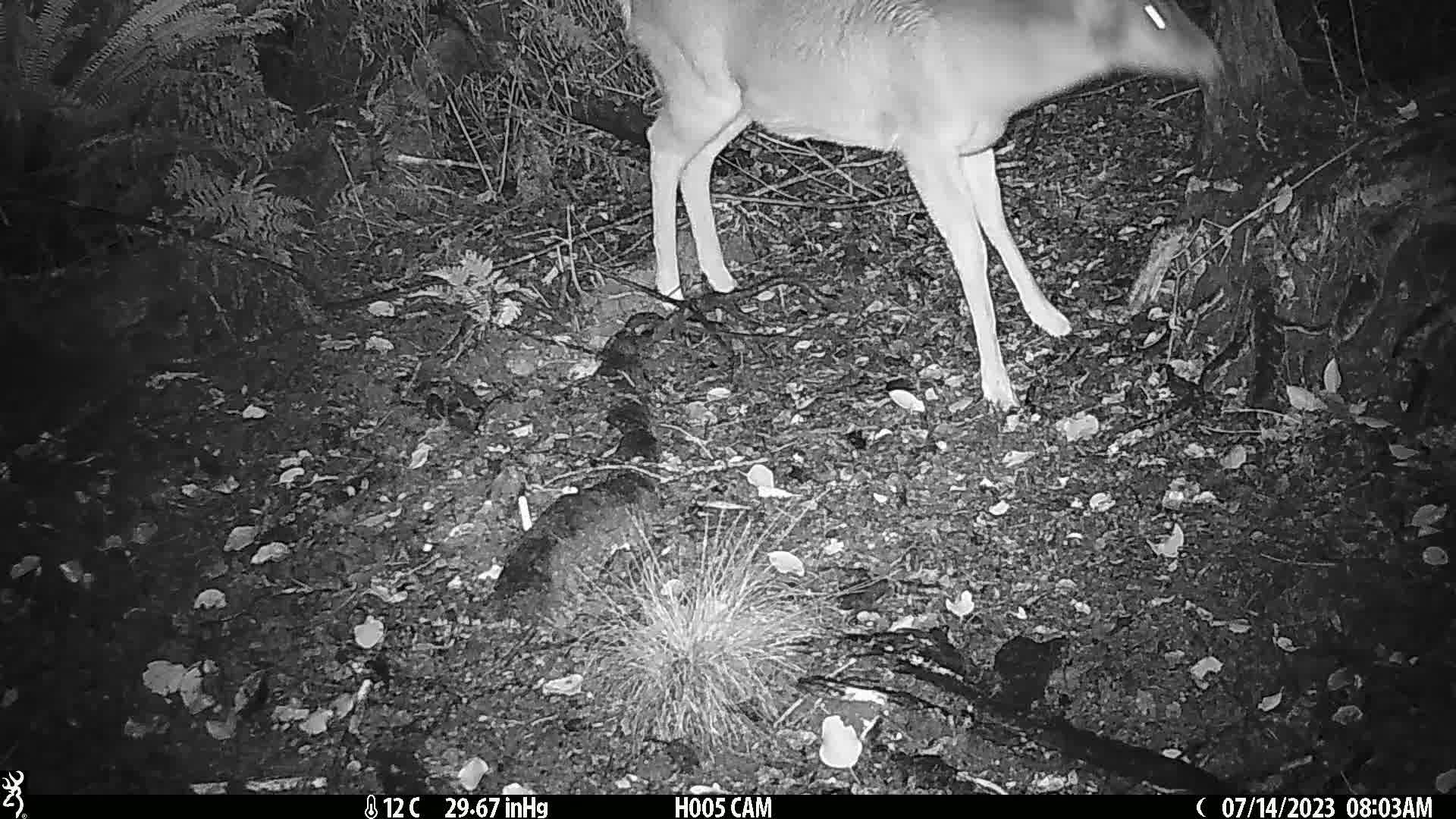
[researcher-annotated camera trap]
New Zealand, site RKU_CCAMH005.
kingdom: Animalia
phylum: Chordata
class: Mammalia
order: Artiodactyla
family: Cervidae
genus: Odocoileus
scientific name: Odocoileus virginianus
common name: white-tailed deer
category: white tailed deer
White tailed deer (white-tailed deer) (Odocoileus virginianus).